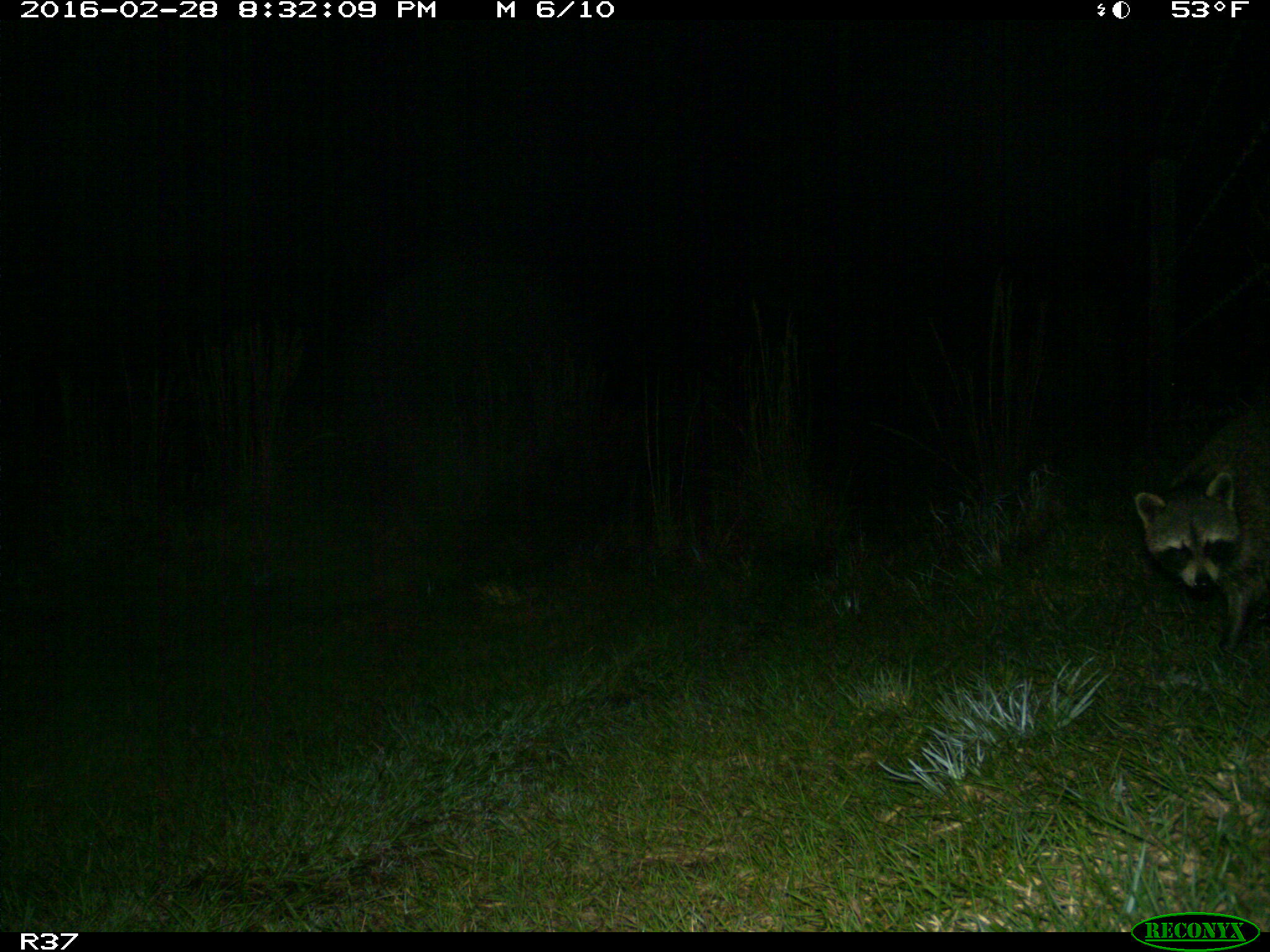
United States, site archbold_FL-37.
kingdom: Animalia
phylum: Chordata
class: Mammalia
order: Carnivora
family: Procyonidae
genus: Procyon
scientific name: Procyon lotor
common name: common raccoon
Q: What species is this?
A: Procyon lotor (common raccoon).